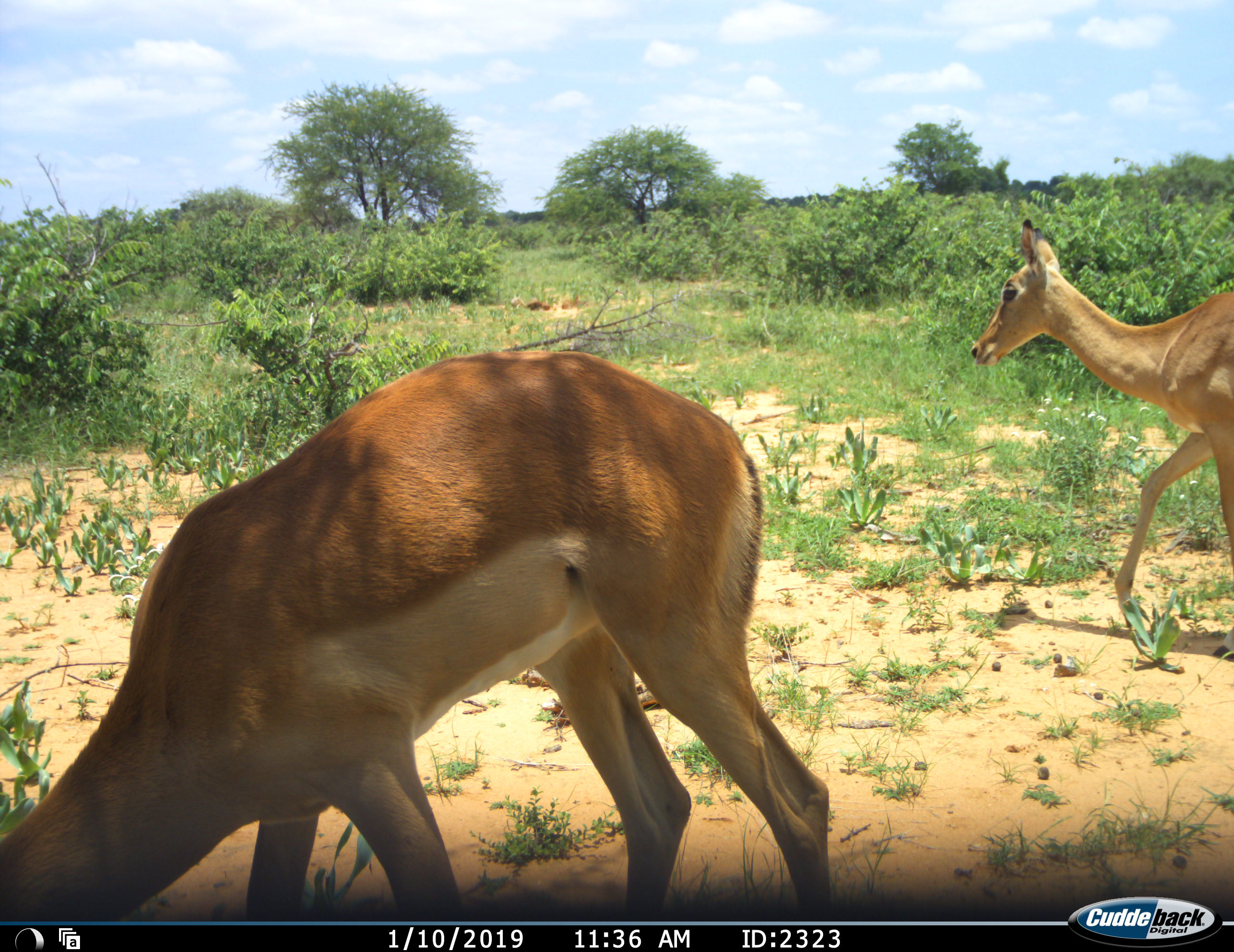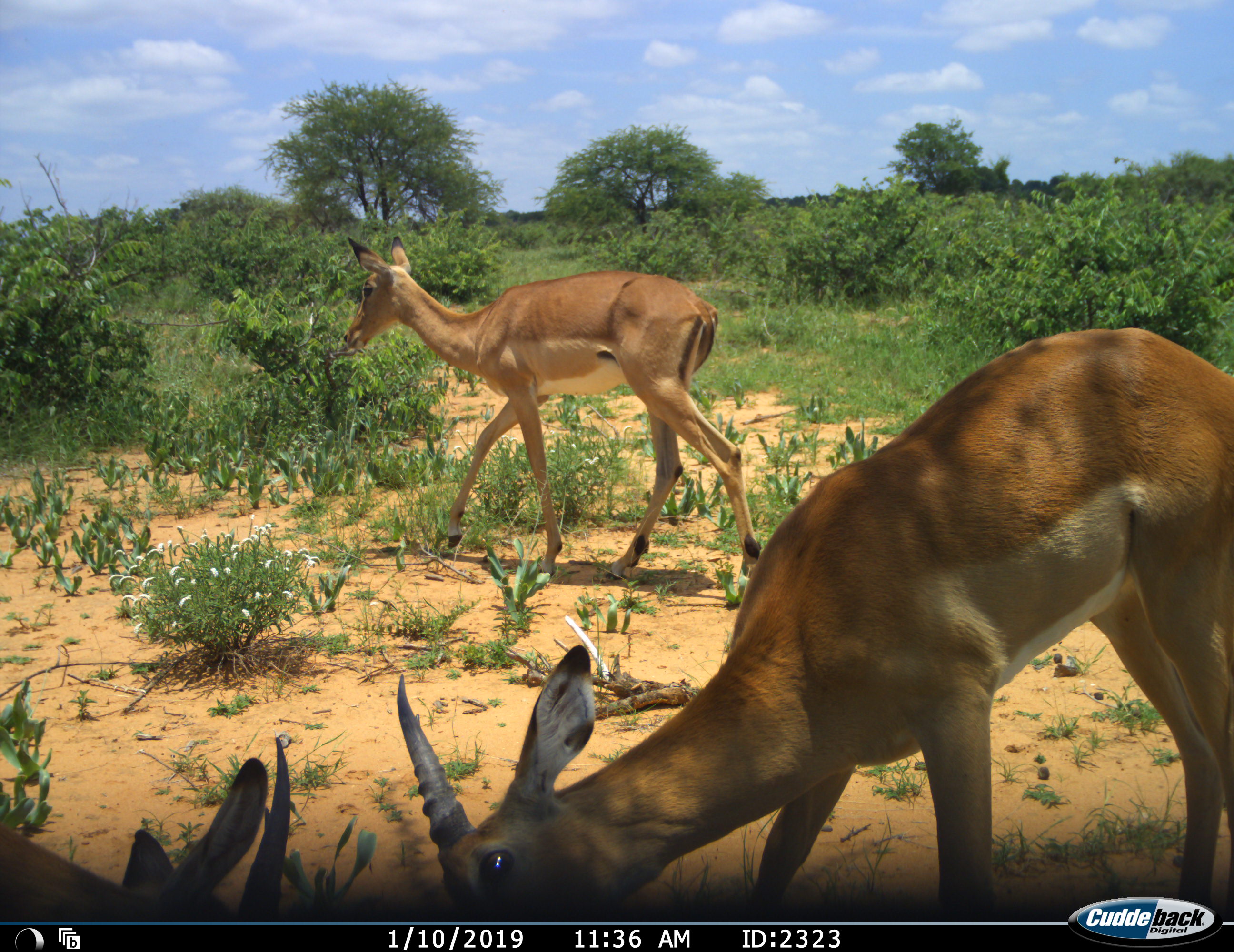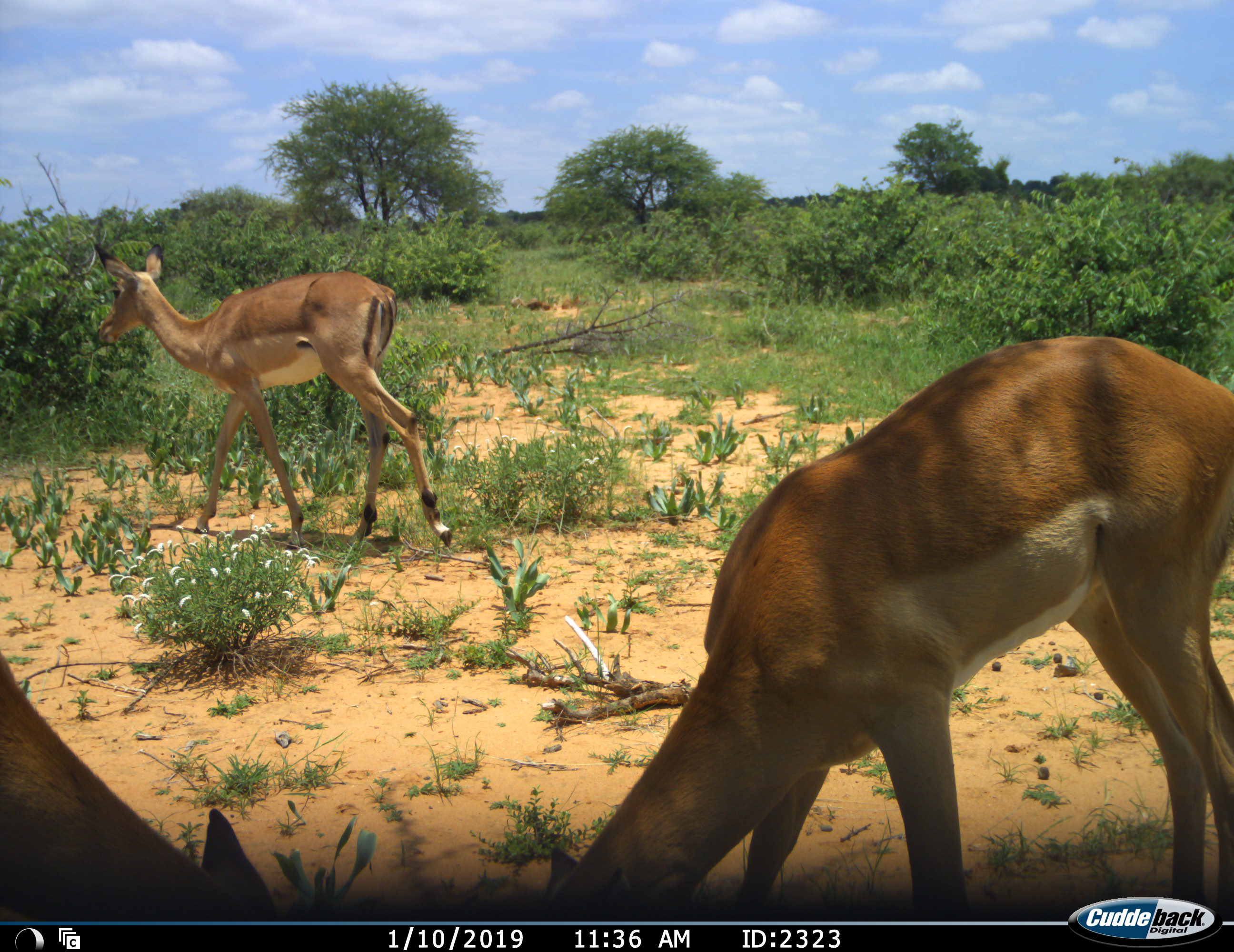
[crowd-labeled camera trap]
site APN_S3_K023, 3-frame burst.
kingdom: Animalia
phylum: Chordata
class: Mammalia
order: Artiodactyla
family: Bovidae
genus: Aepyceros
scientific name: Aepyceros melampus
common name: impala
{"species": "impala (Aepyceros melampus)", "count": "3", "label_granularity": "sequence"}